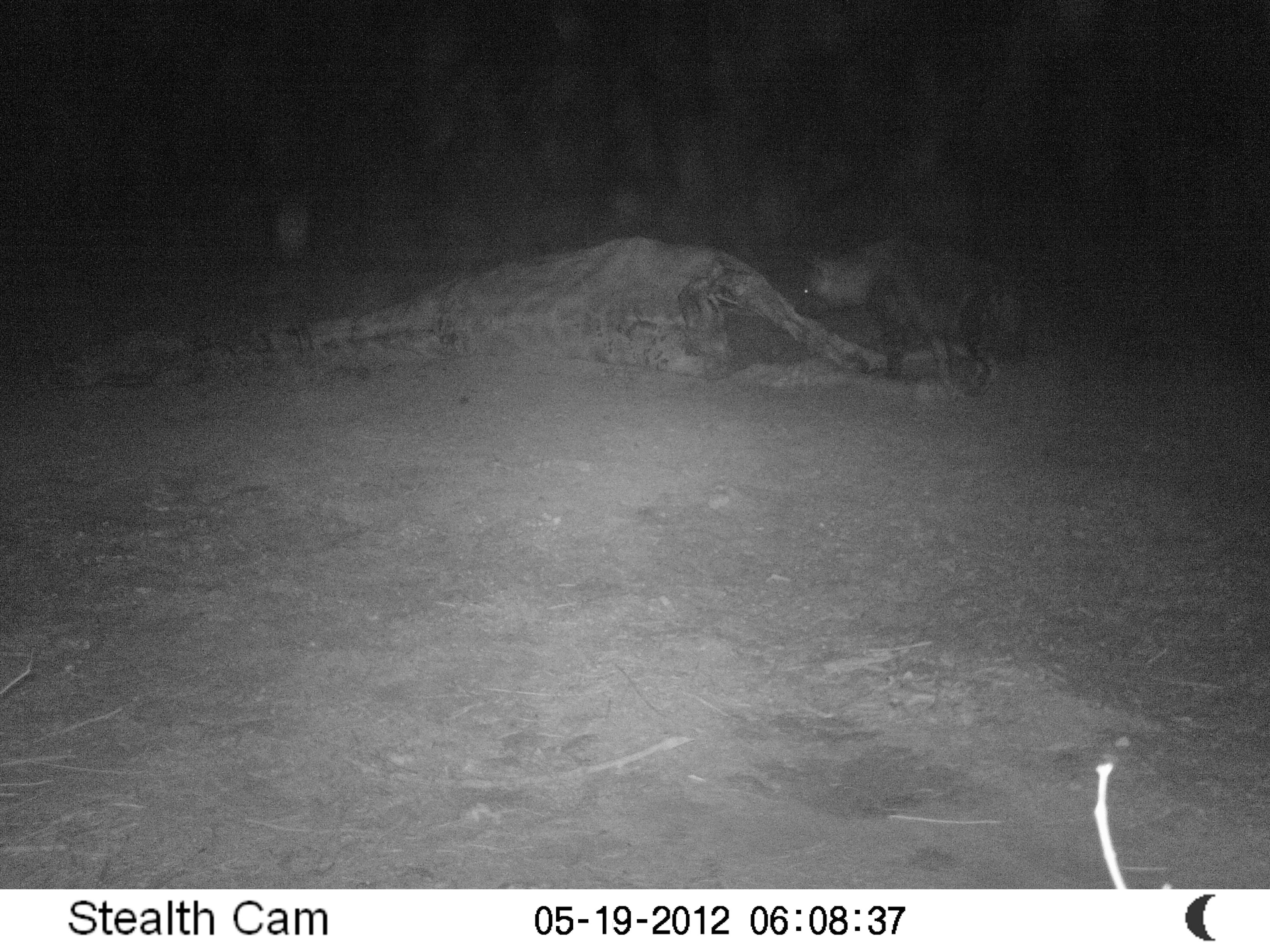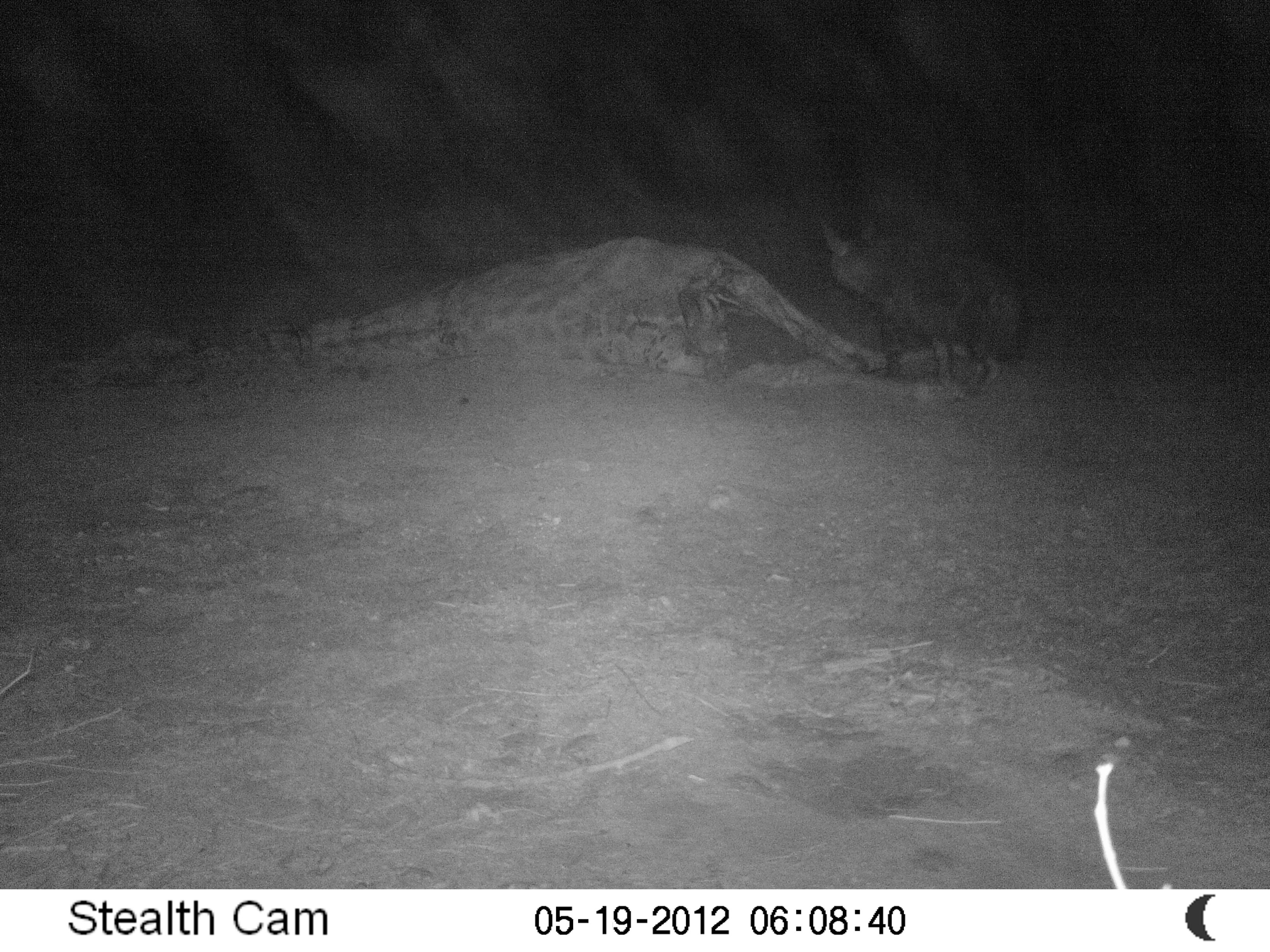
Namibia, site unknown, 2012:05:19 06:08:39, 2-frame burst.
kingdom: Animalia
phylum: Chordata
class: Mammalia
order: Carnivora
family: Hyaenidae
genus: Parahyaena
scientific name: Parahyaena brunnea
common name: brown hyena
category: hyaena brunnea